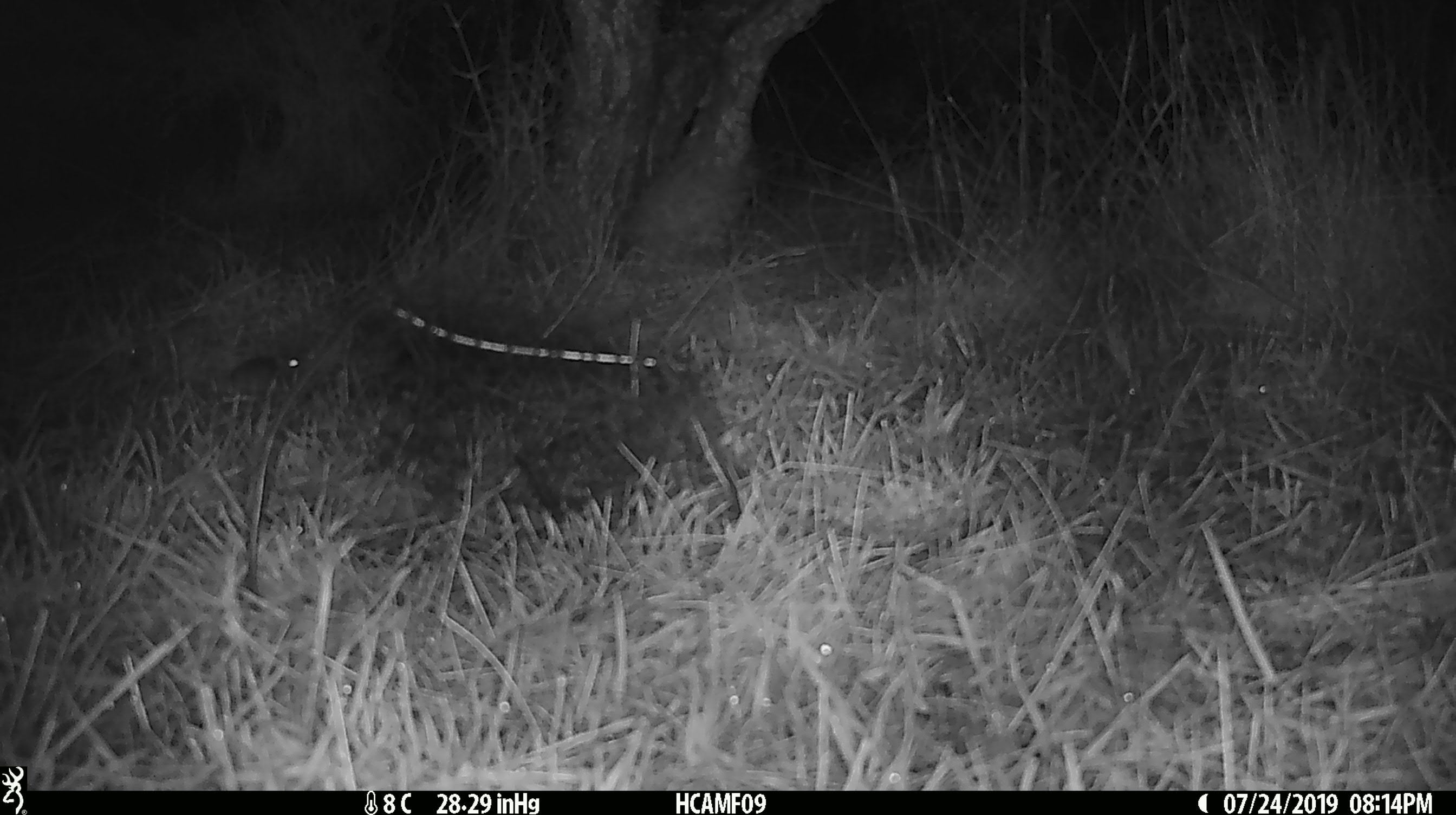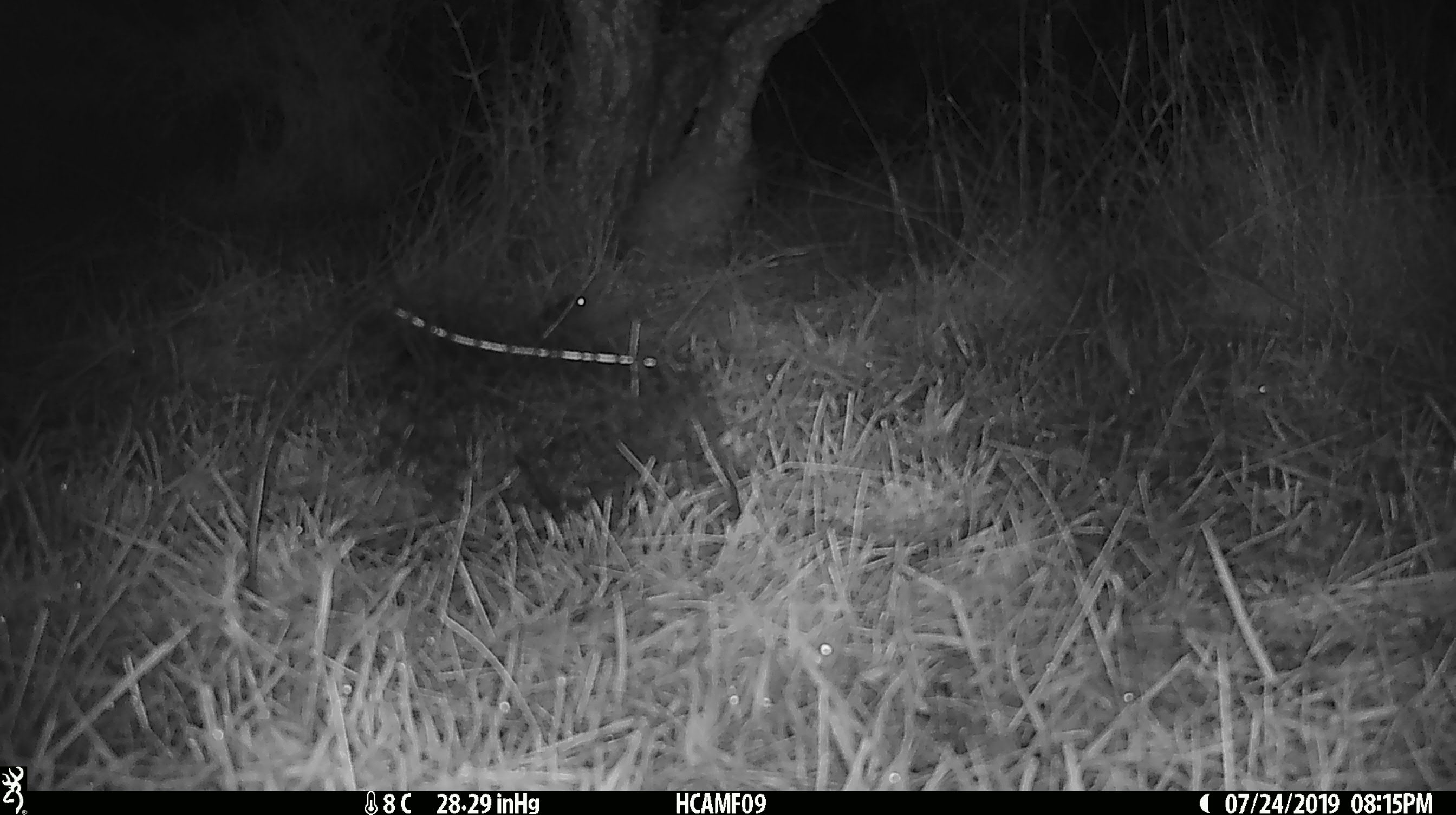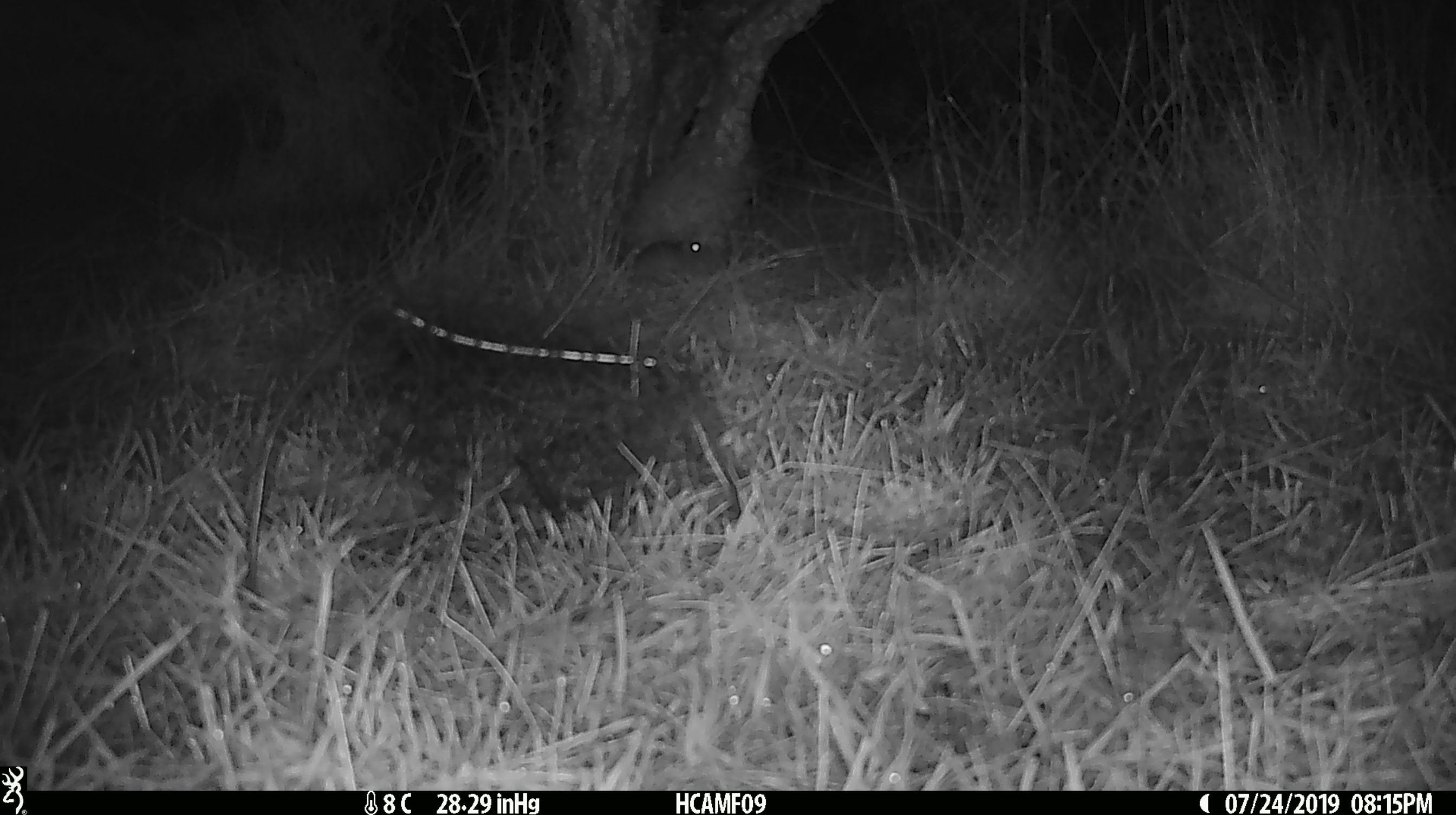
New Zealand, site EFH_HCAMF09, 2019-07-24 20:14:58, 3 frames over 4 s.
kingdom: Animalia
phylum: Chordata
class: Mammalia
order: Rodentia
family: Muridae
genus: Mus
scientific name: Mus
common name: mouse